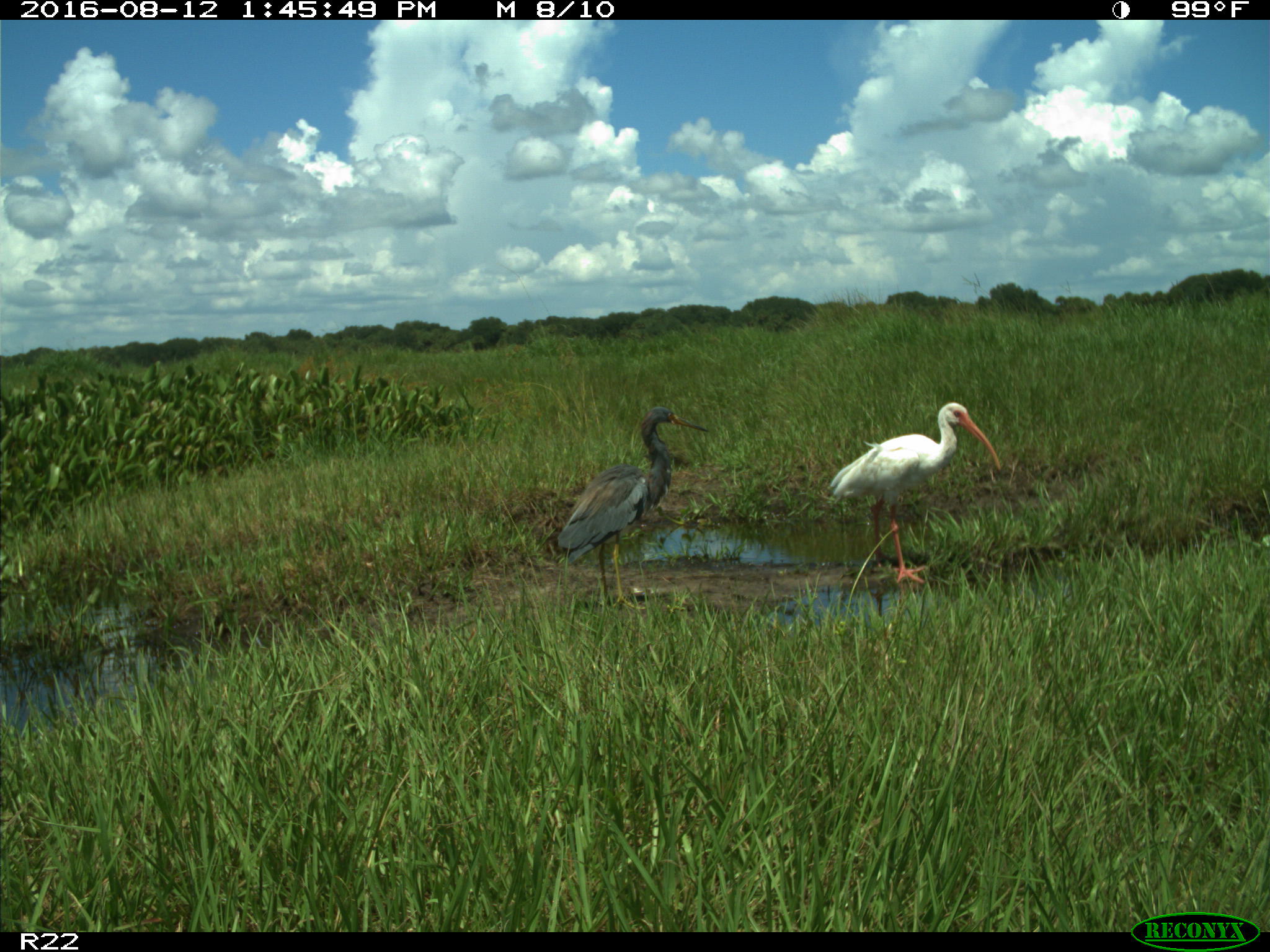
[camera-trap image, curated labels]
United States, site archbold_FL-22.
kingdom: Animalia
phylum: Chordata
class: Aves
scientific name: Aves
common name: birds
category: unidentified bird